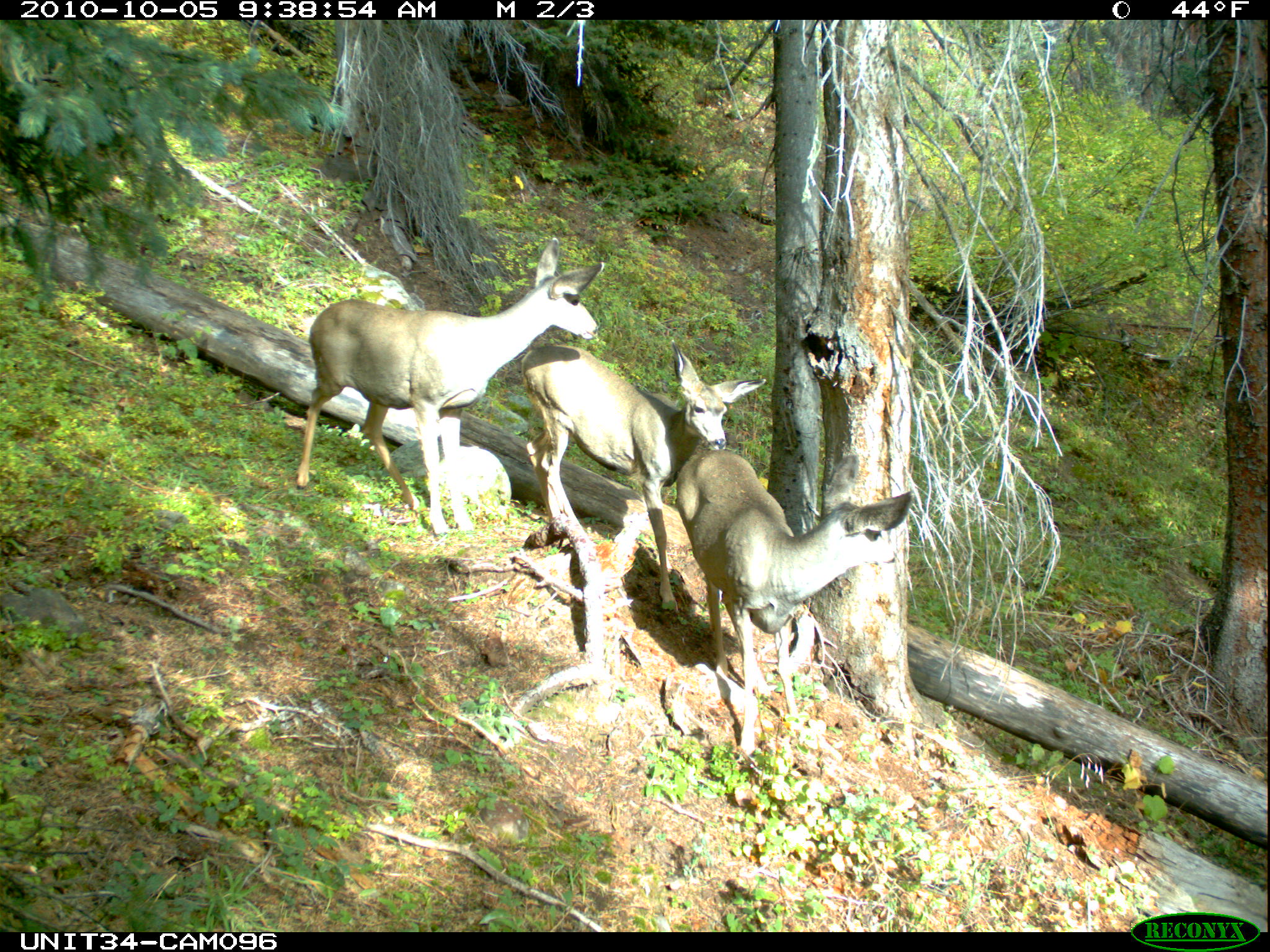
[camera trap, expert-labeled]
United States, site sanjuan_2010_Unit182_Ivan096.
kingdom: Animalia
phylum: Chordata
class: Mammalia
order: Artiodactyla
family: Cervidae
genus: Odocoileus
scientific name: Odocoileus hemionus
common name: mule deer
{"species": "Odocoileus hemionus (mule deer)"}